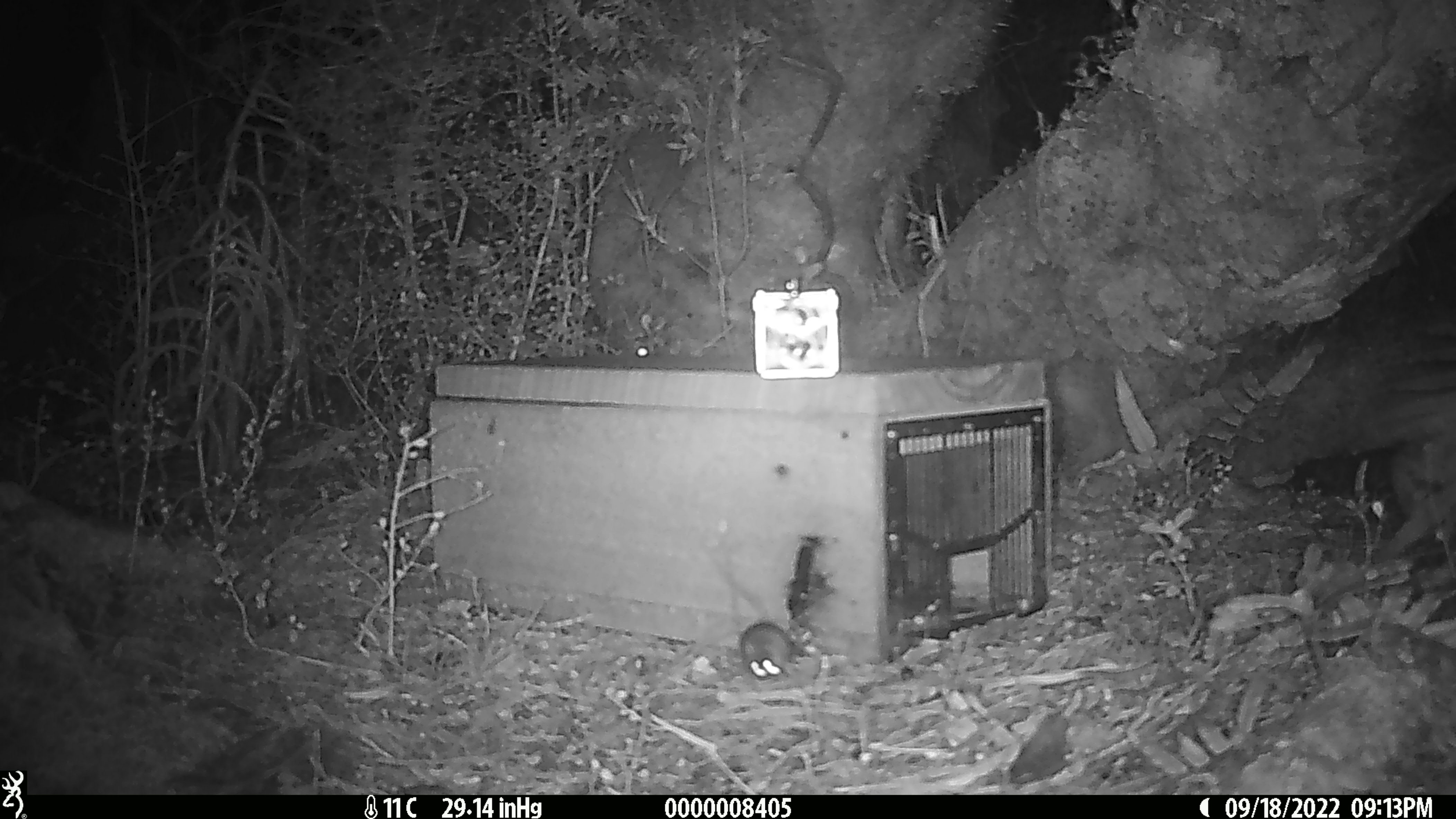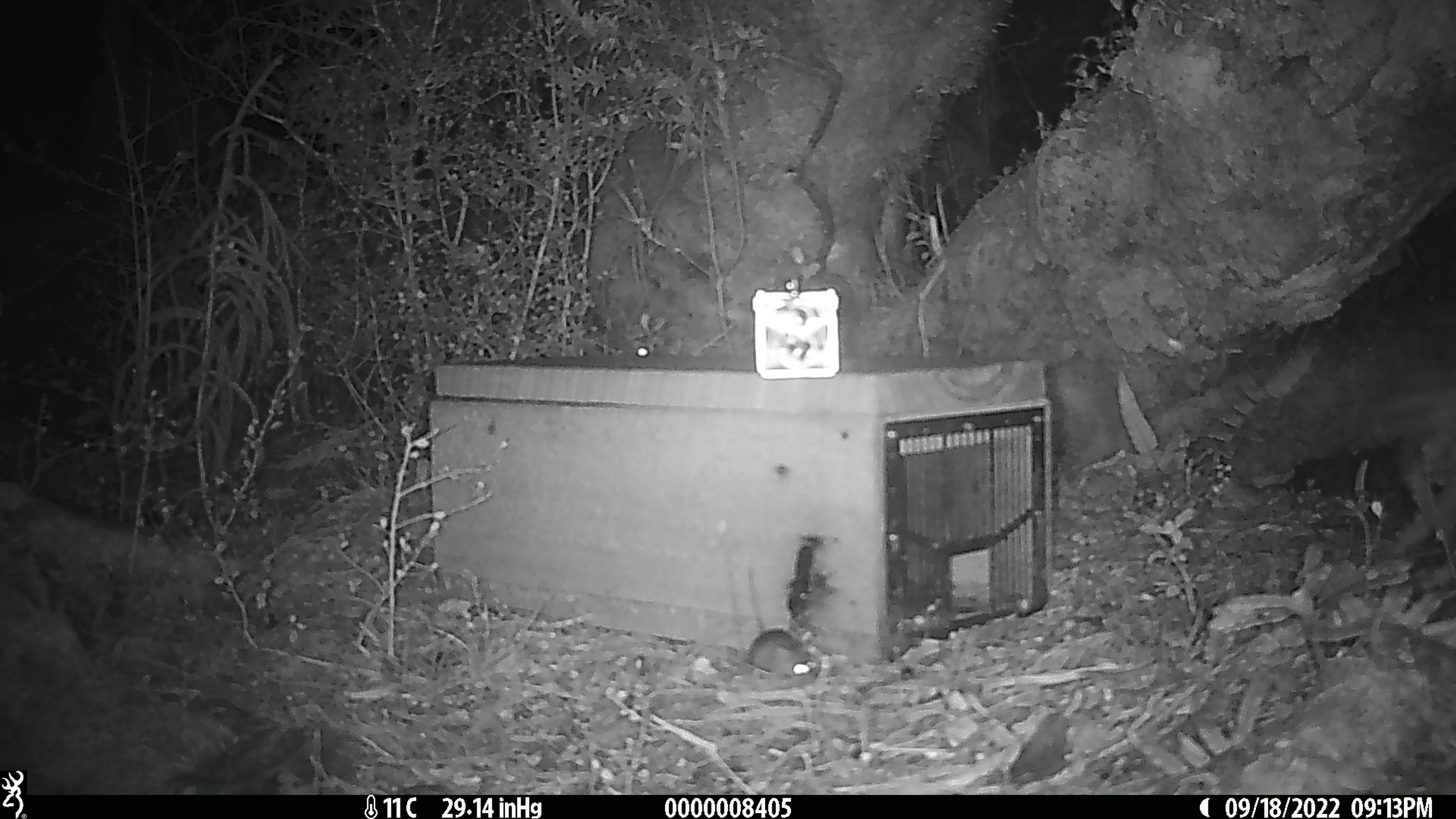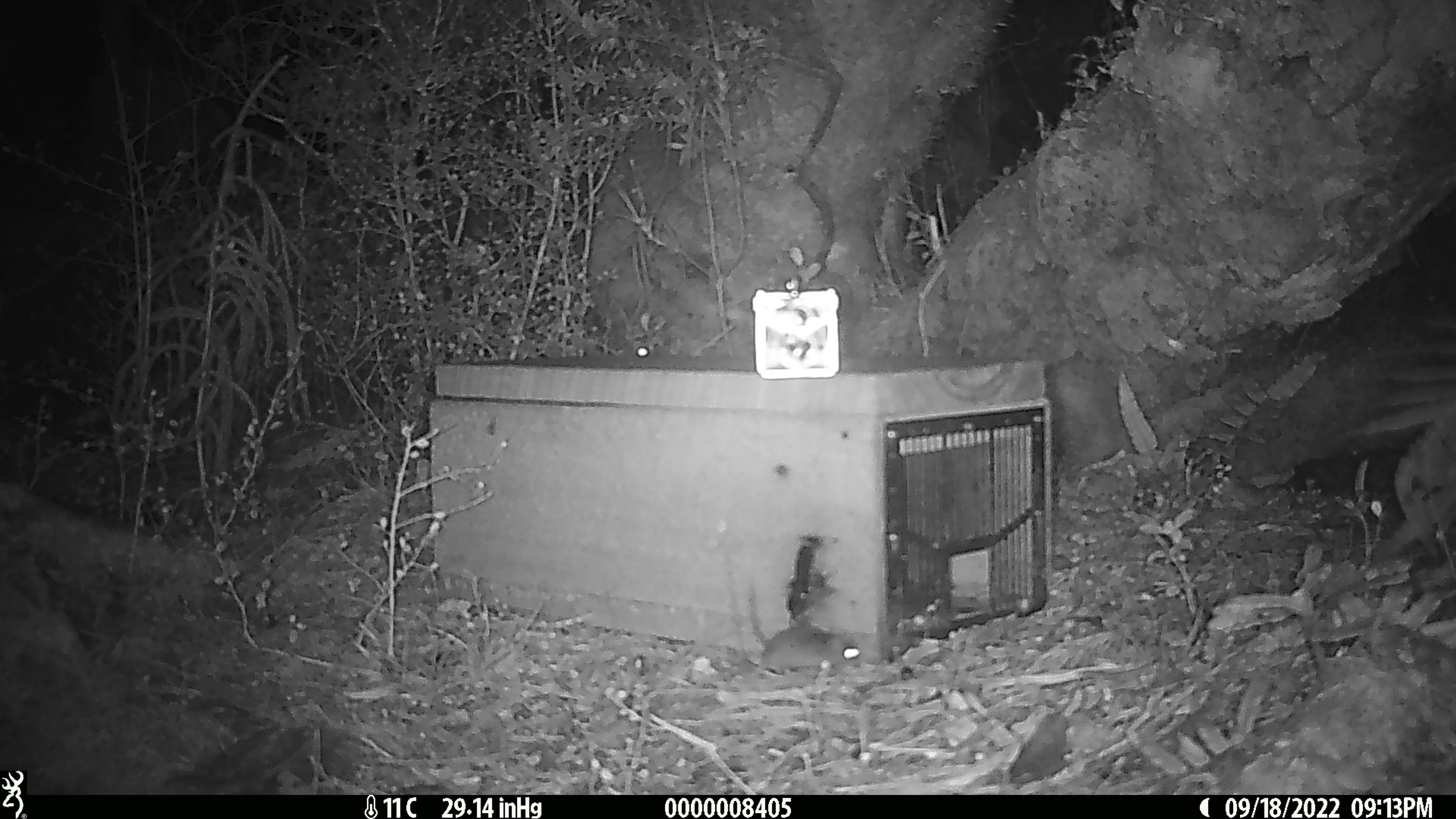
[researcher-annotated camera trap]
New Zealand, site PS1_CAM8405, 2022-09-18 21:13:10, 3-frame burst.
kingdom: Animalia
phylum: Chordata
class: Mammalia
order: Rodentia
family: Muridae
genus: Mus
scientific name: Mus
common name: mouse